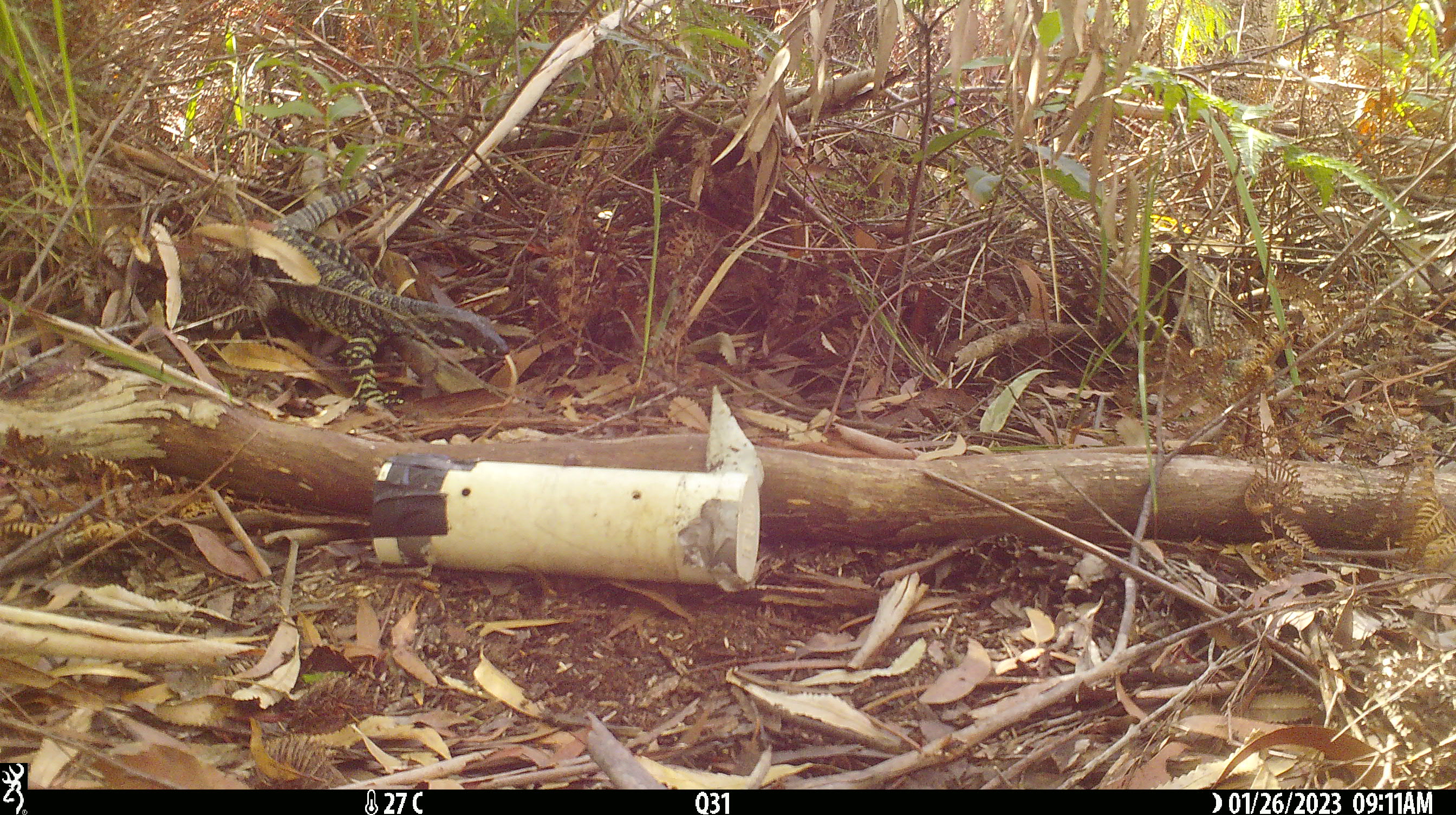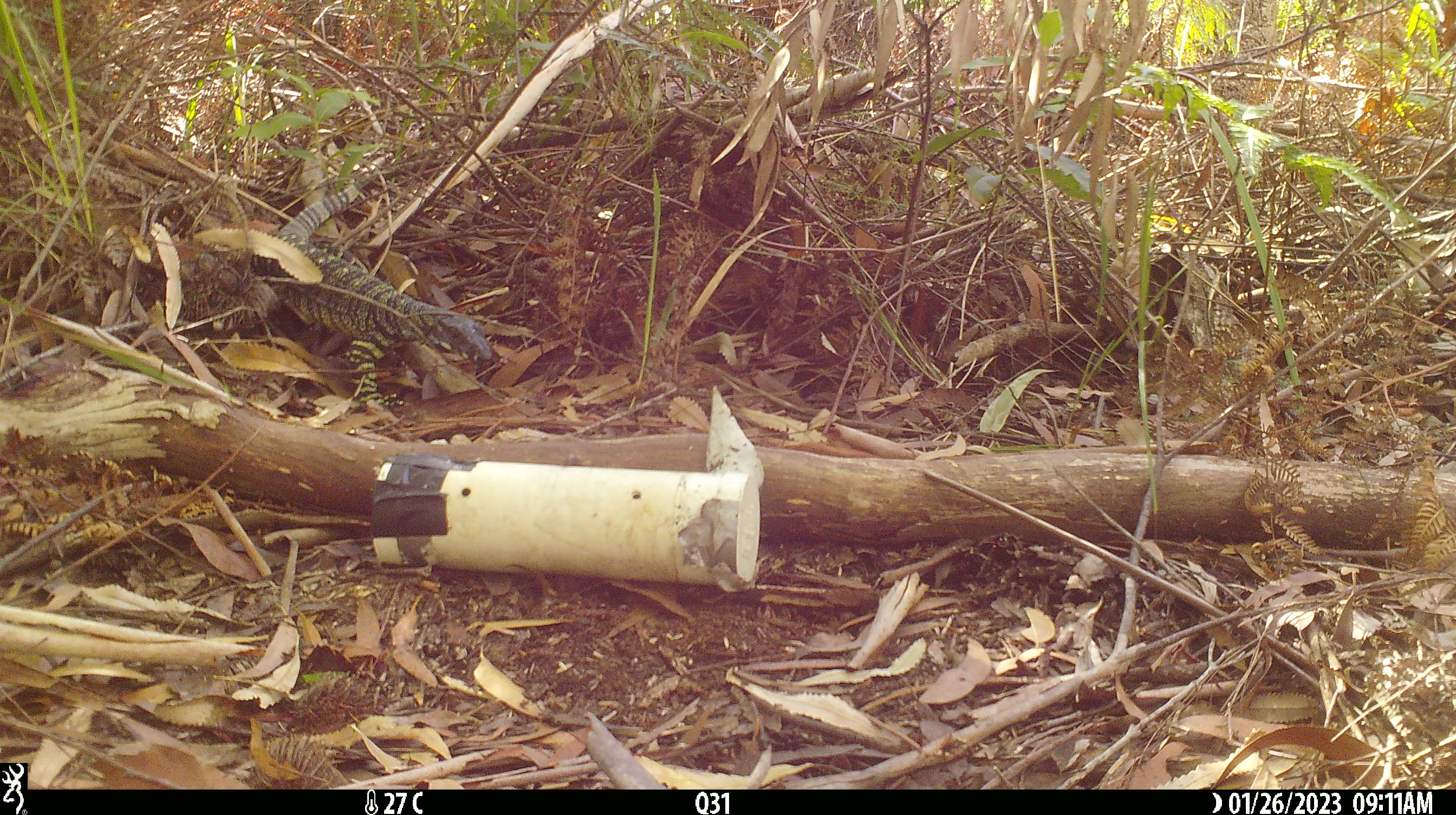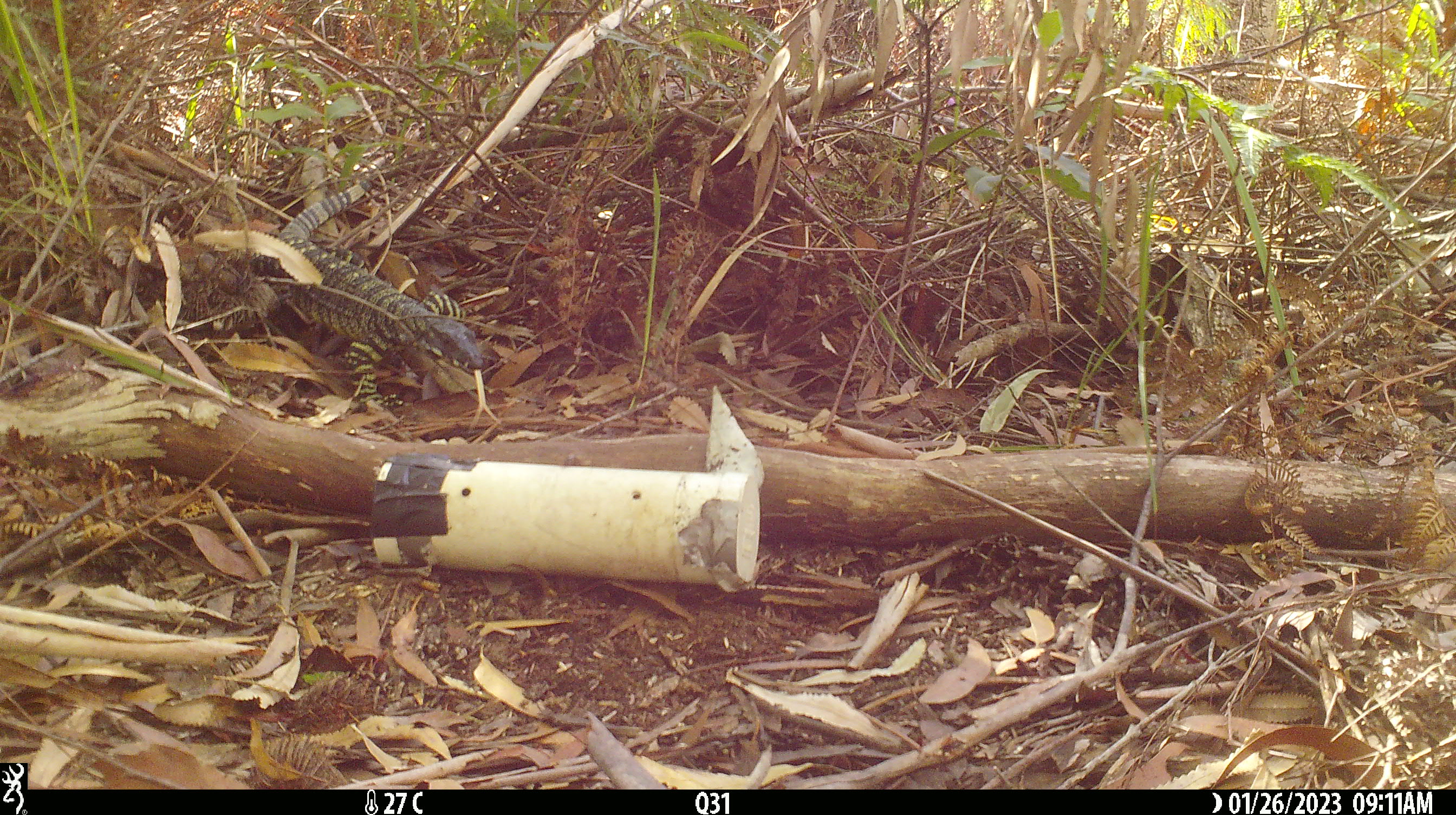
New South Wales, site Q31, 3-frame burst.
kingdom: Animalia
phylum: Chordata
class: Reptilia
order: Squamata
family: Varanidae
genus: Varanus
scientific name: Varanus varius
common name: lace monitor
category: goanna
Goanna (lace monitor) (Varanus varius).